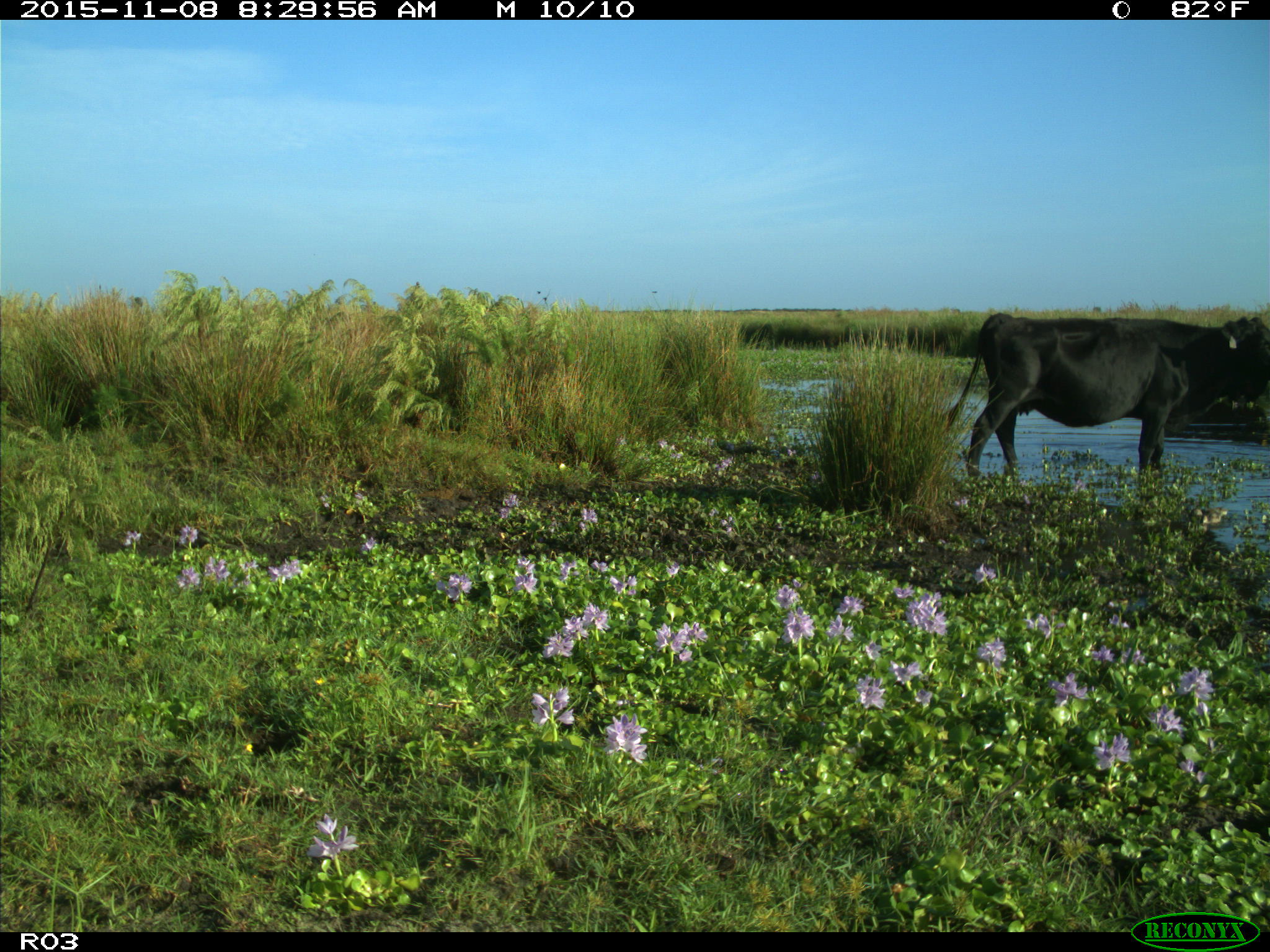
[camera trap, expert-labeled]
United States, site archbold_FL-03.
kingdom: Animalia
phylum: Chordata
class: Mammalia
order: Artiodactyla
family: Bovidae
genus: Bos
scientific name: Bos taurus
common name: domestic cow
Bos taurus (domestic cow).